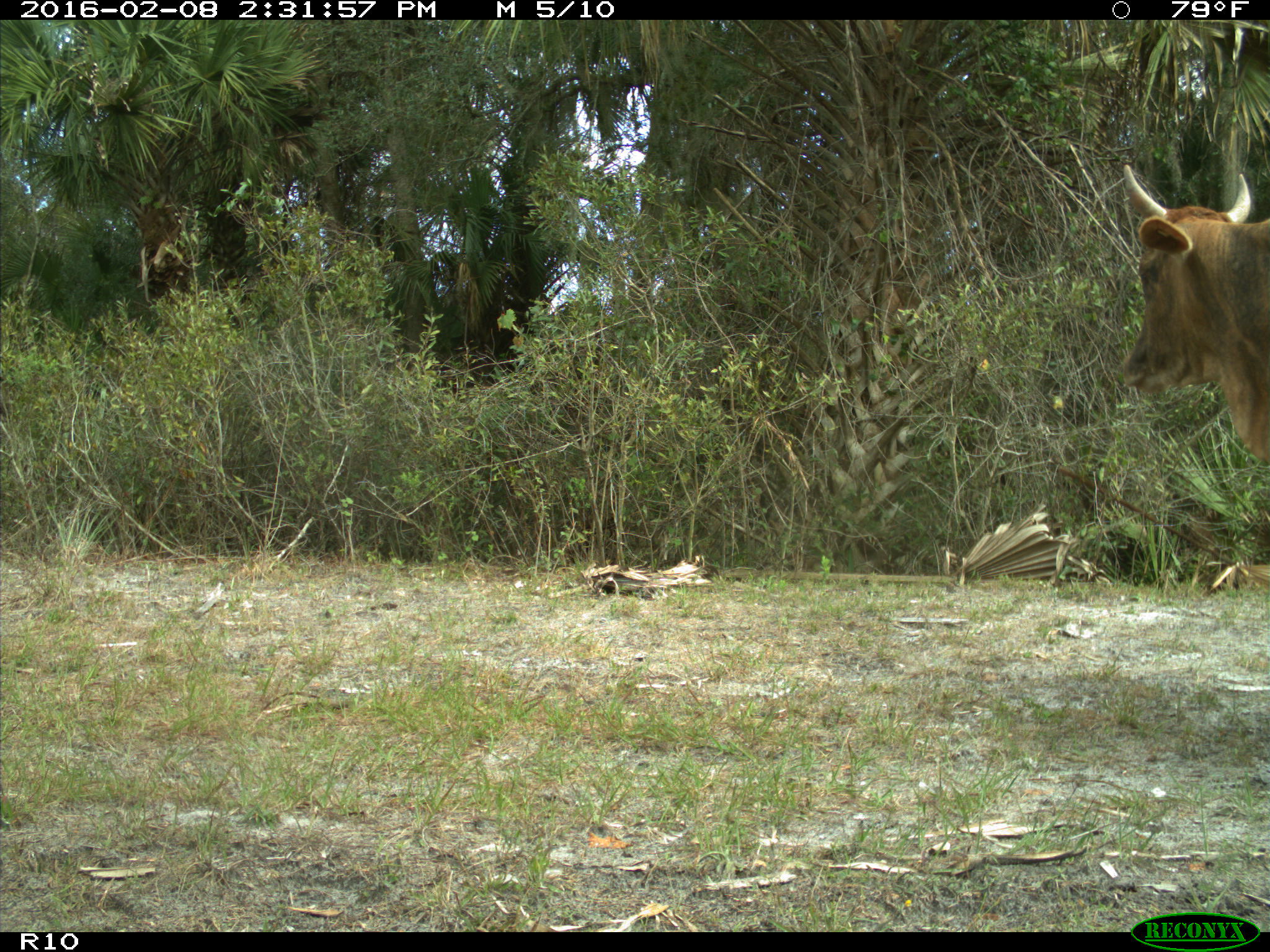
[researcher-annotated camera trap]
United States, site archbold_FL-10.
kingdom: Animalia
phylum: Chordata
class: Mammalia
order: Artiodactyla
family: Bovidae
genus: Bos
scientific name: Bos taurus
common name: domestic cow